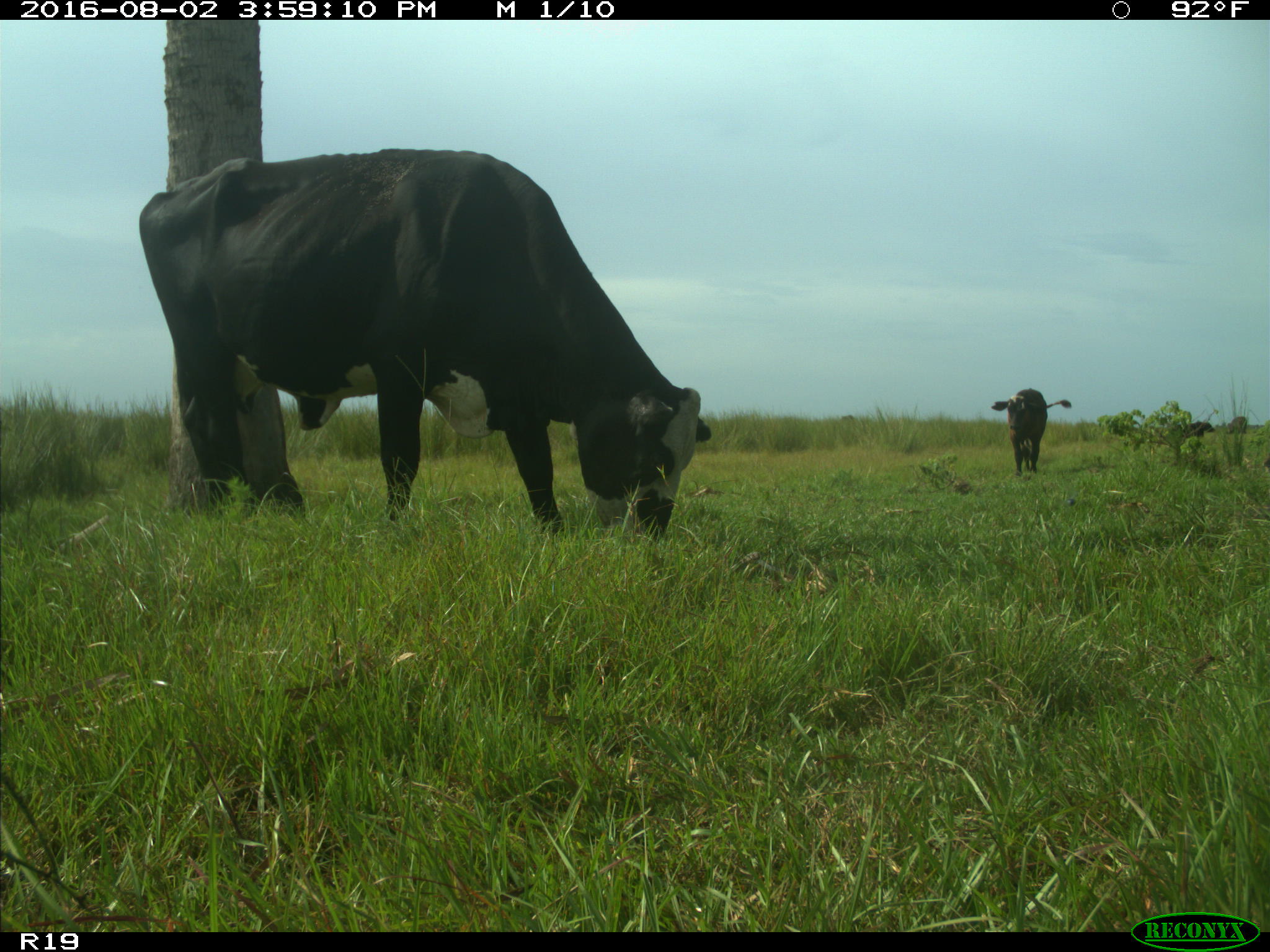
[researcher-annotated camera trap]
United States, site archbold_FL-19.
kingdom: Animalia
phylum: Chordata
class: Mammalia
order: Artiodactyla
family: Bovidae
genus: Bos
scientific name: Bos taurus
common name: domestic cow